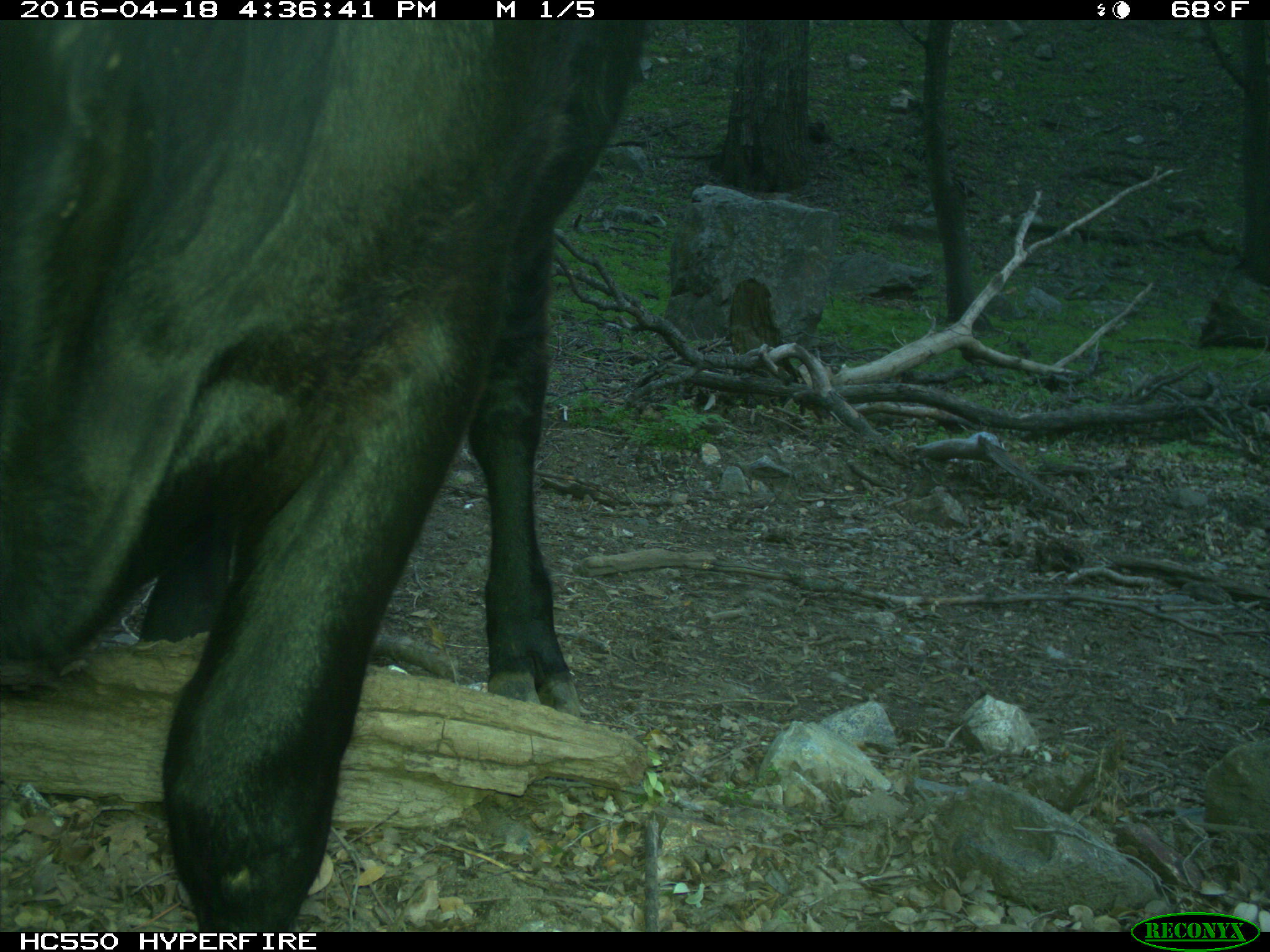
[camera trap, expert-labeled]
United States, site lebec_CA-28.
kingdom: Animalia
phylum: Chordata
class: Mammalia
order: Artiodactyla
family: Bovidae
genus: Bos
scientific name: Bos taurus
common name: domestic cow